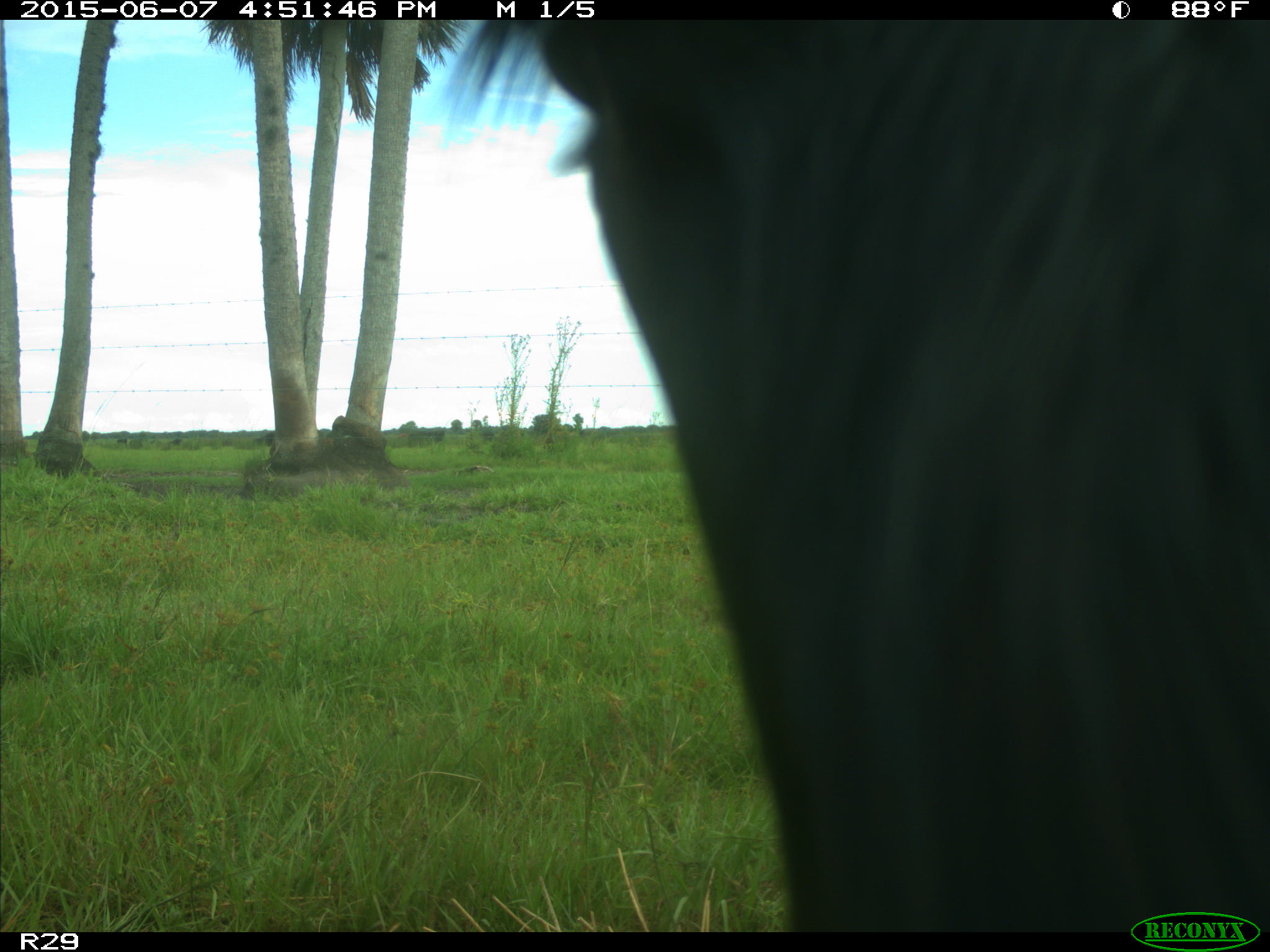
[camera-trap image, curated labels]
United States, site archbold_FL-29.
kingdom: Animalia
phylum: Chordata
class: Mammalia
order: Artiodactyla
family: Bovidae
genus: Bos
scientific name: Bos taurus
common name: domestic cow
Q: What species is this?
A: Bos taurus (domestic cow).